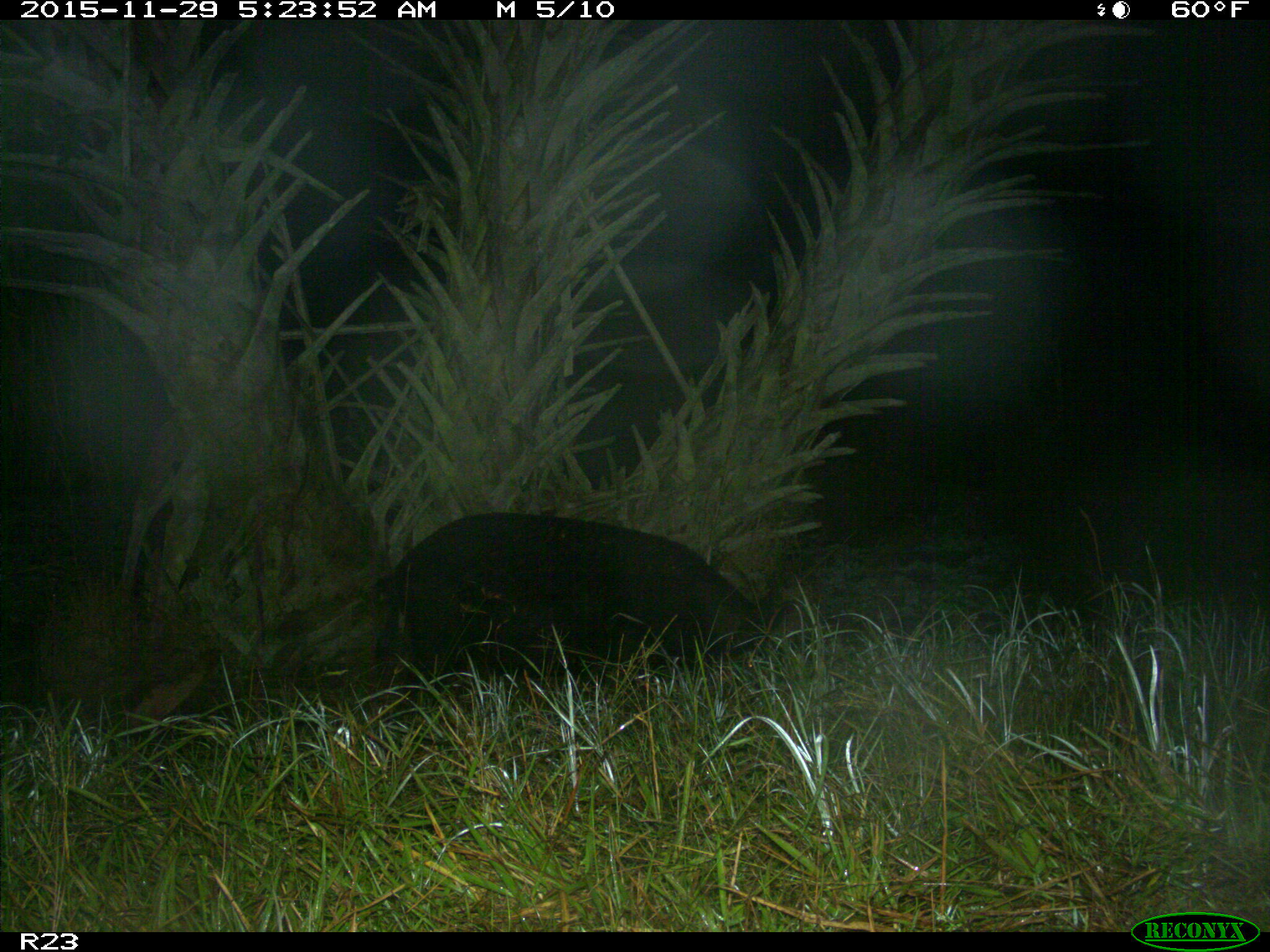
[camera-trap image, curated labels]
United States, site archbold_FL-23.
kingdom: Animalia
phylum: Chordata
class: Mammalia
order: Artiodactyla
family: Suidae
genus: Sus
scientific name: Sus scrofa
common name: wild boar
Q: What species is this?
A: Sus scrofa (wild boar).